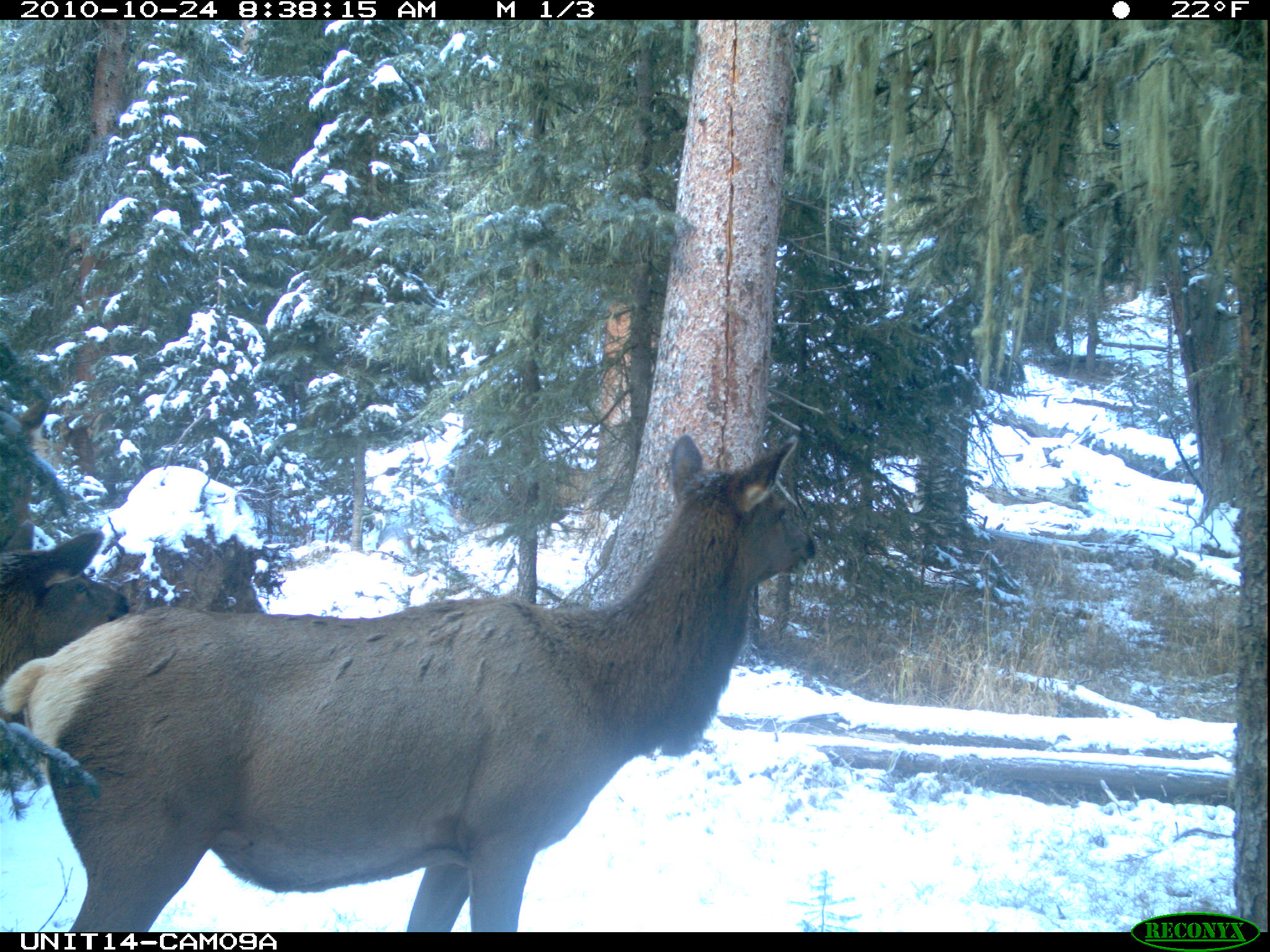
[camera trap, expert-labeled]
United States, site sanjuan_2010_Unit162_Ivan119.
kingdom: Animalia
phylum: Chordata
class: Mammalia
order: Artiodactyla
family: Cervidae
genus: Cervus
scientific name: Cervus elaphus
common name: red deer